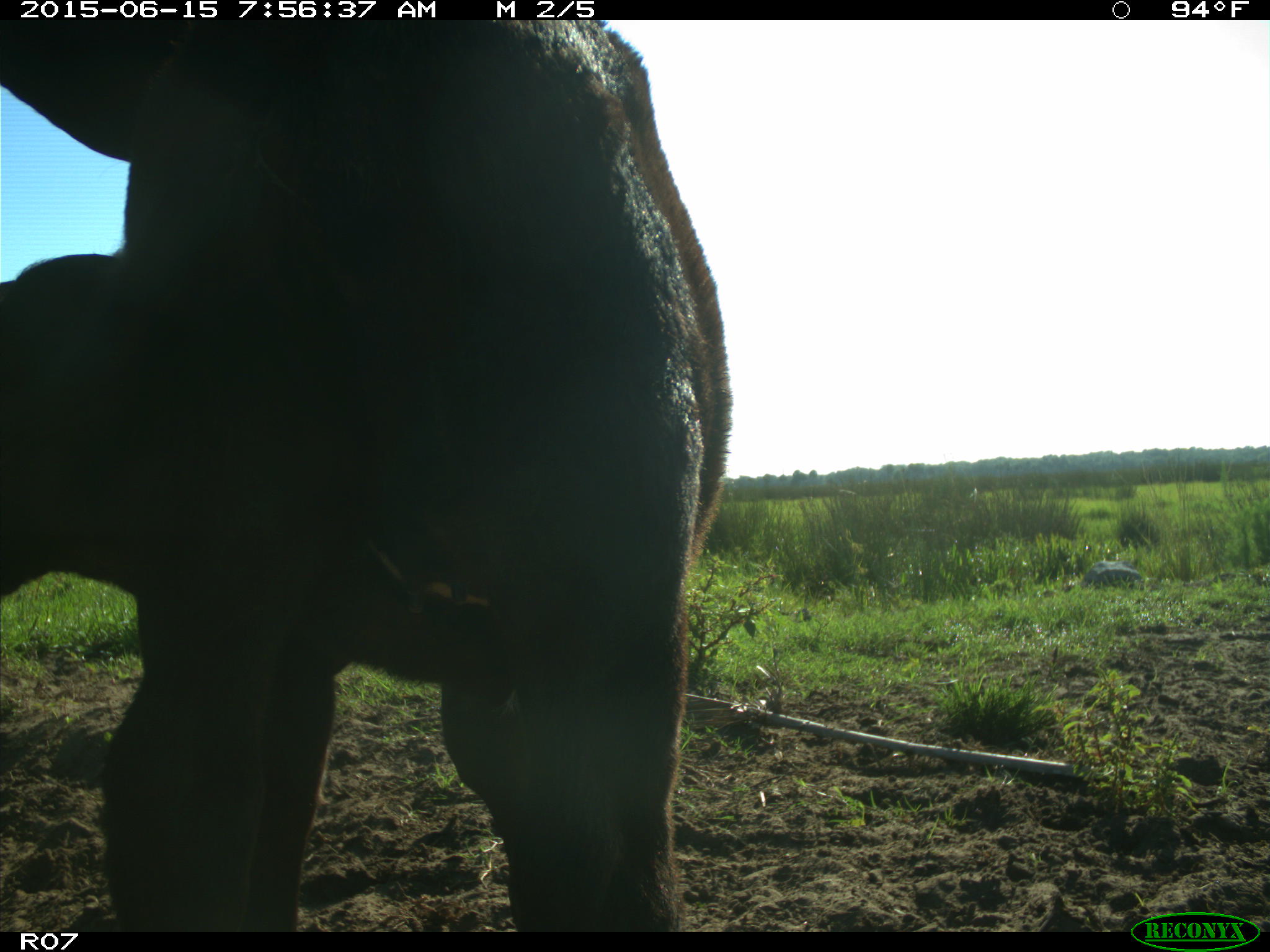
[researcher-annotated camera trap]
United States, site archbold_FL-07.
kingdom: Animalia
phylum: Chordata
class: Mammalia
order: Artiodactyla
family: Bovidae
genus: Bos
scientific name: Bos taurus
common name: domestic cow